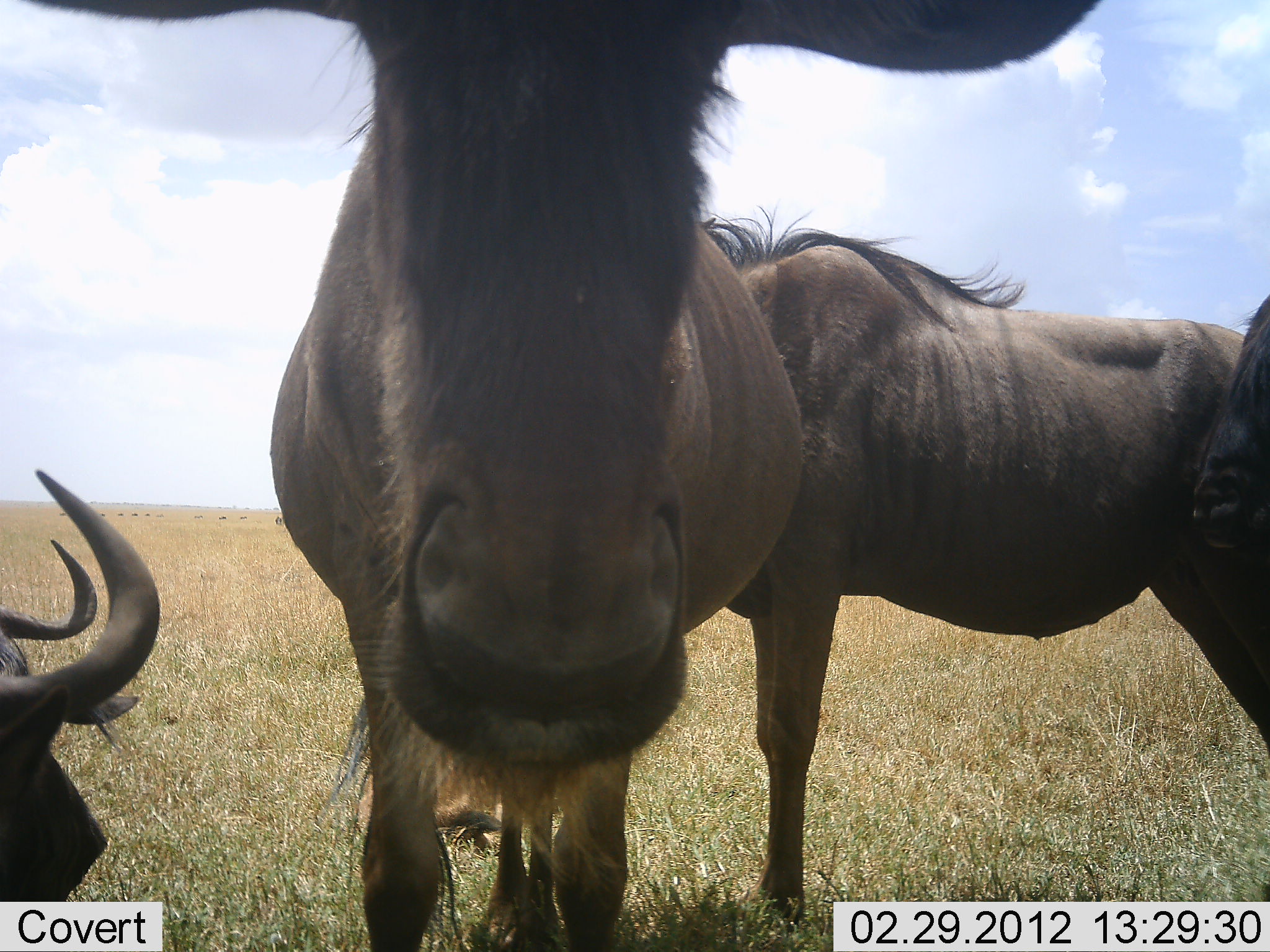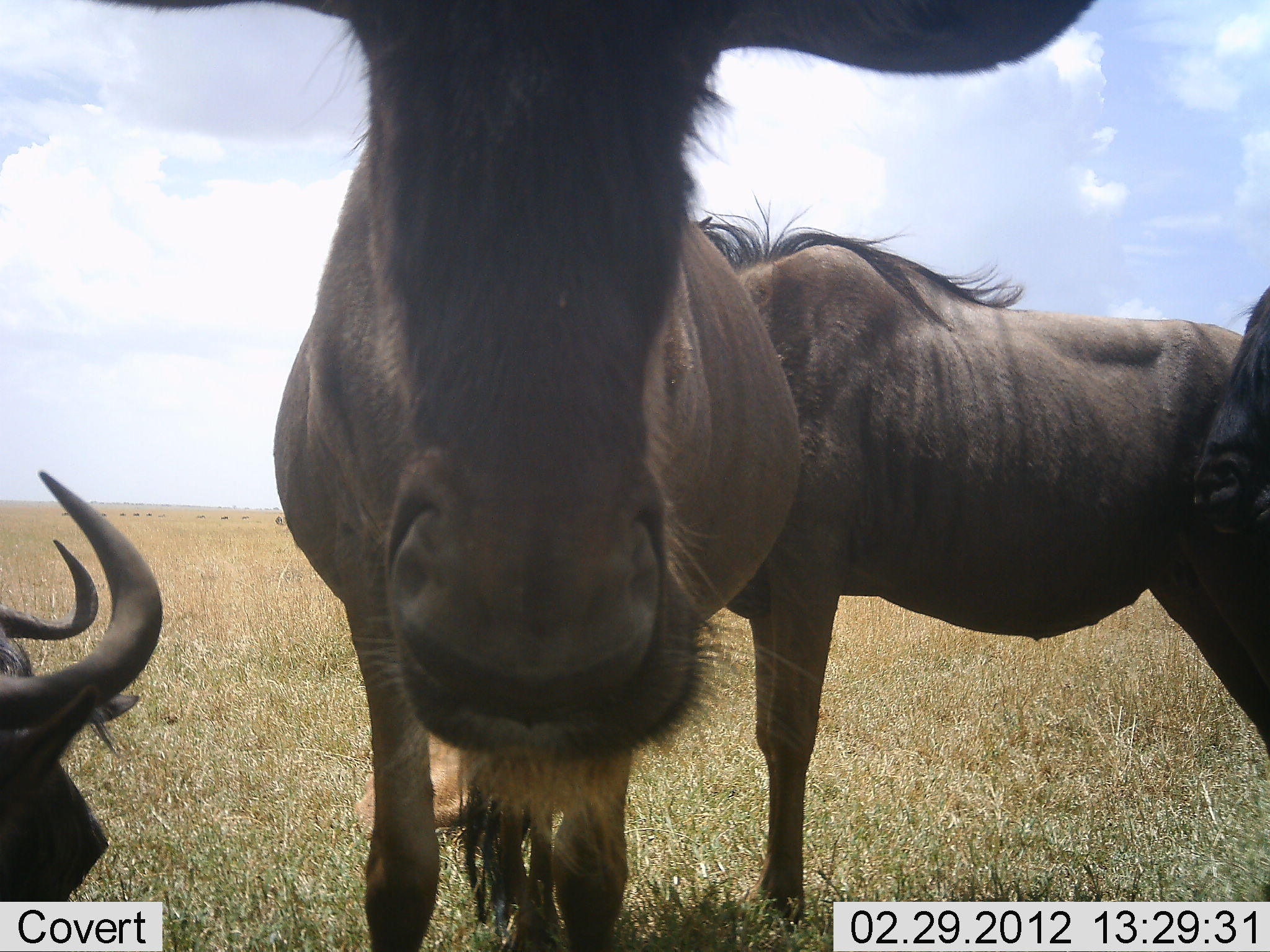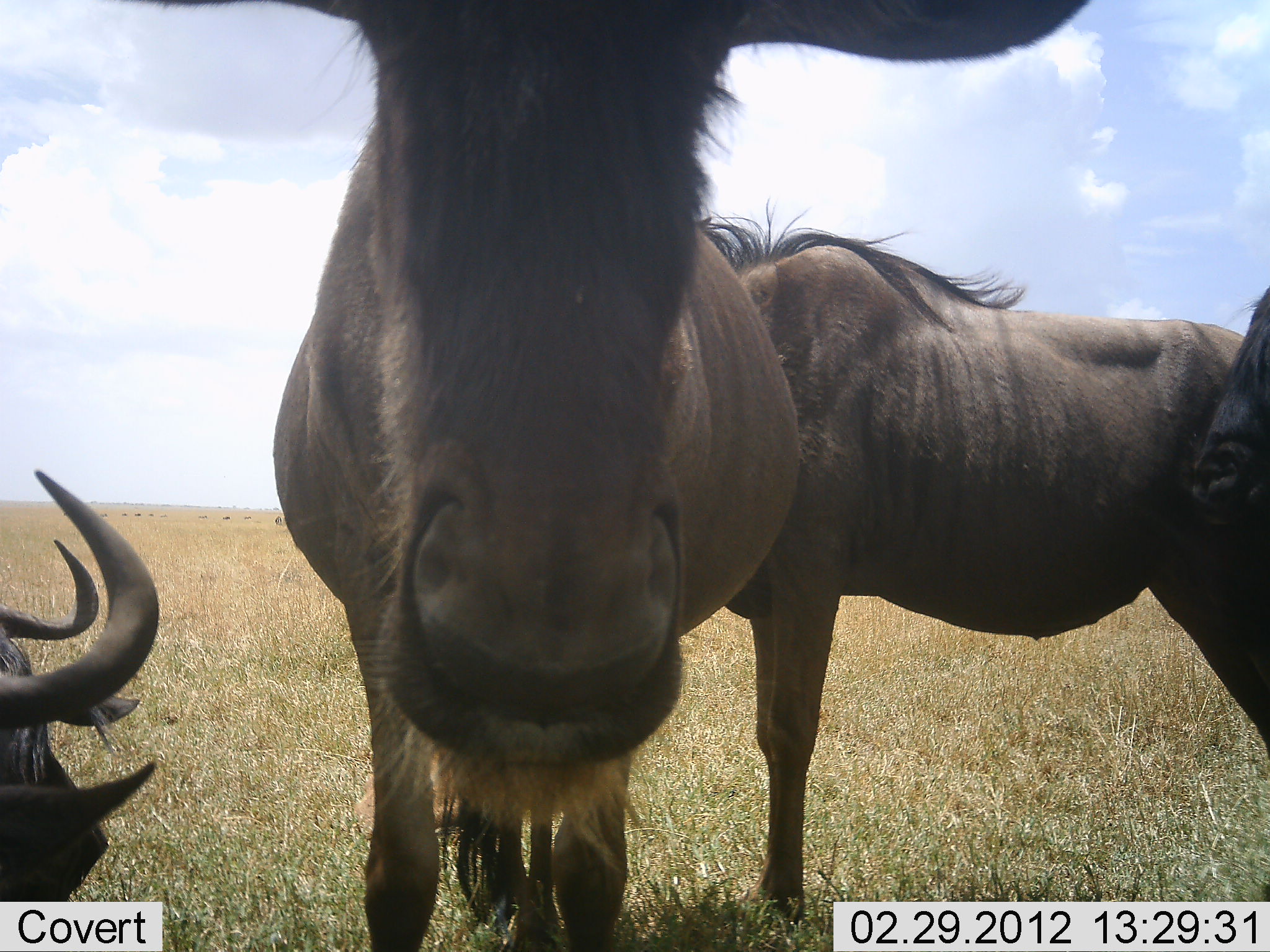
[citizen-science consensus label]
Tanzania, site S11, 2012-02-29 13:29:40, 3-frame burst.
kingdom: Animalia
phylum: Chordata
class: Mammalia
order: Artiodactyla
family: Bovidae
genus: Connochaetes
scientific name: Connochaetes taurinus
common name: blue wildebeest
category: wildebeest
Wildebeest (blue wildebeest) (Connochaetes taurinus), count 4. Behavior (volunteer vote fractions): standing 88%, resting 81%, moving 0%, interacting 0%. Young present (vote fraction): 0%. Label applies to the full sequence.